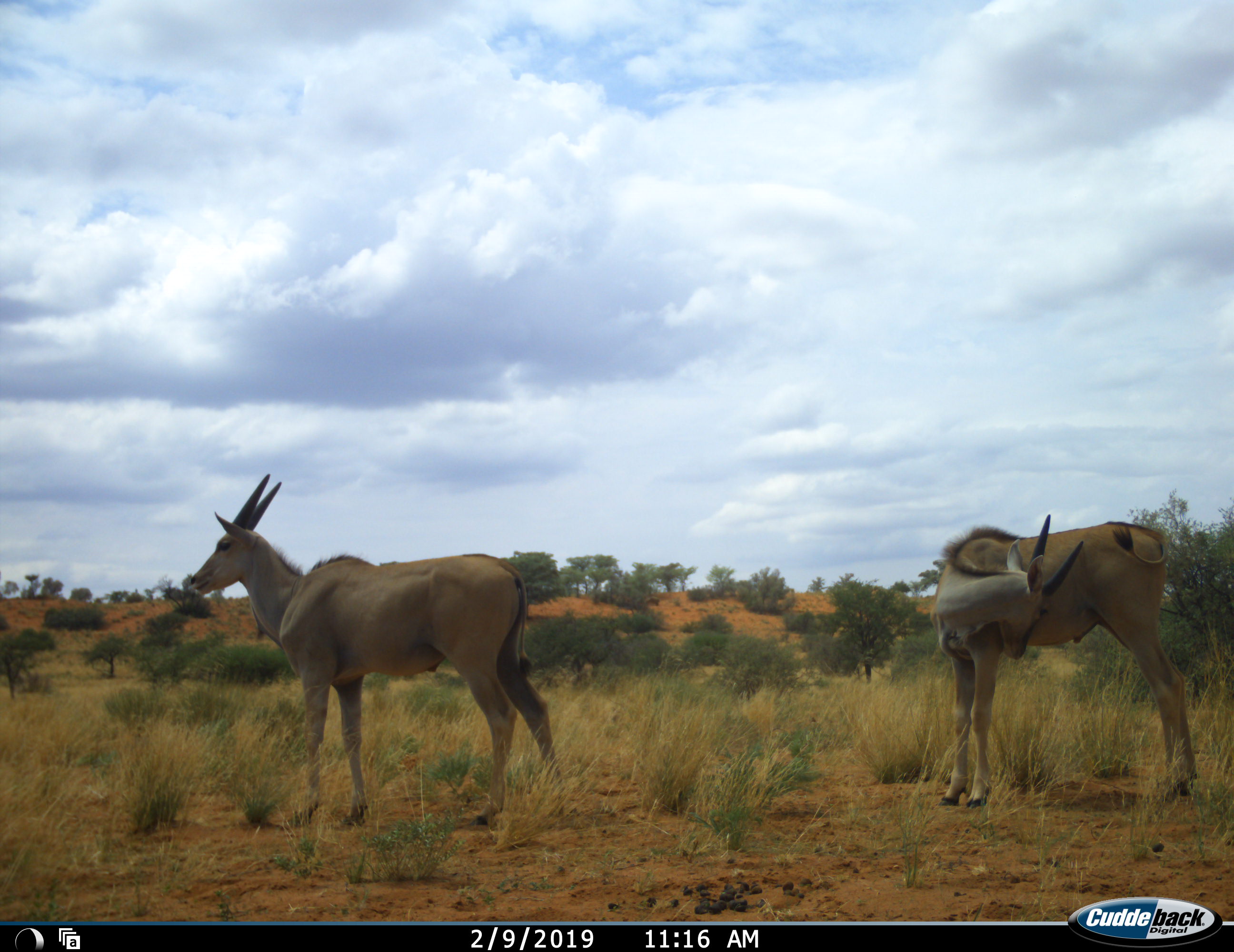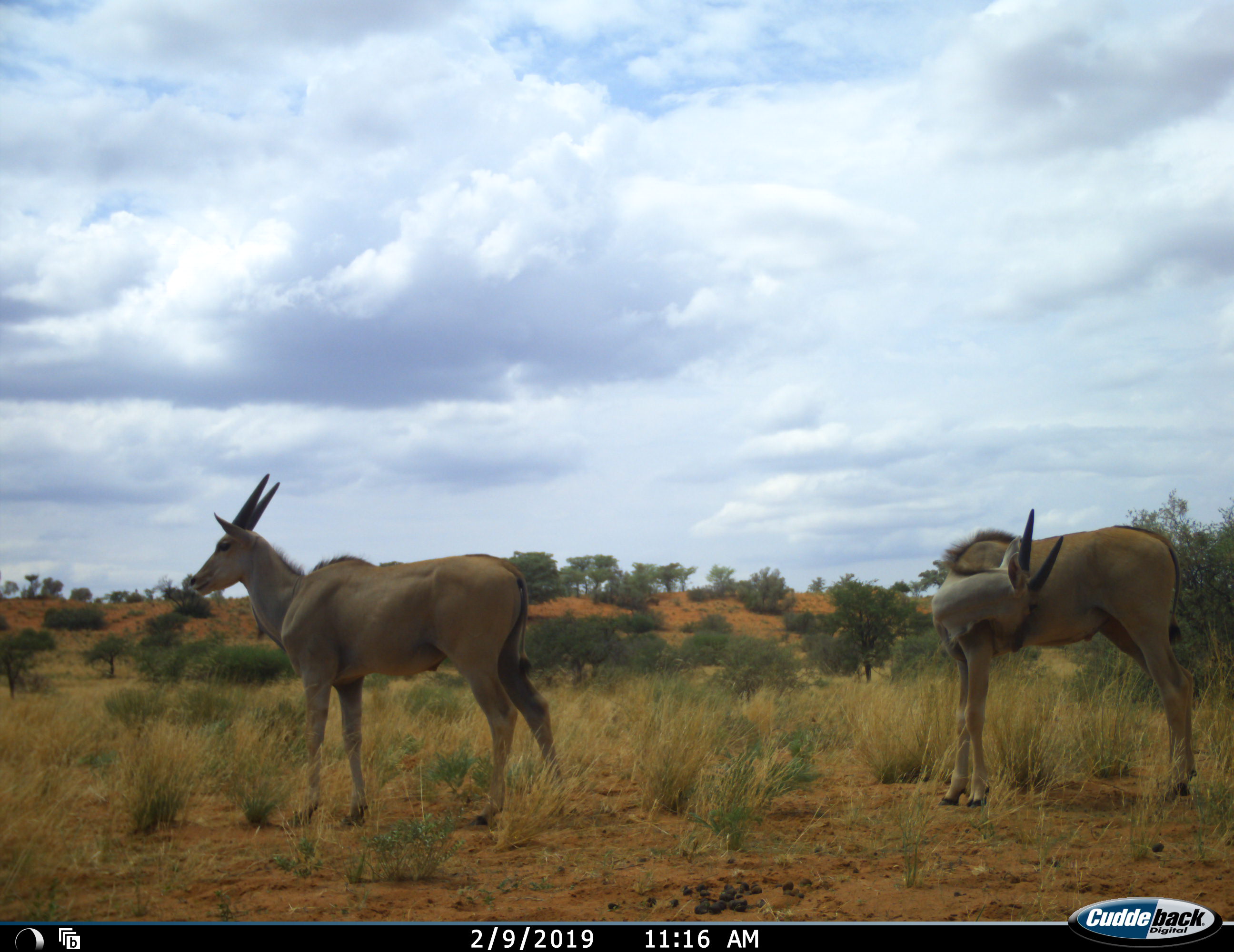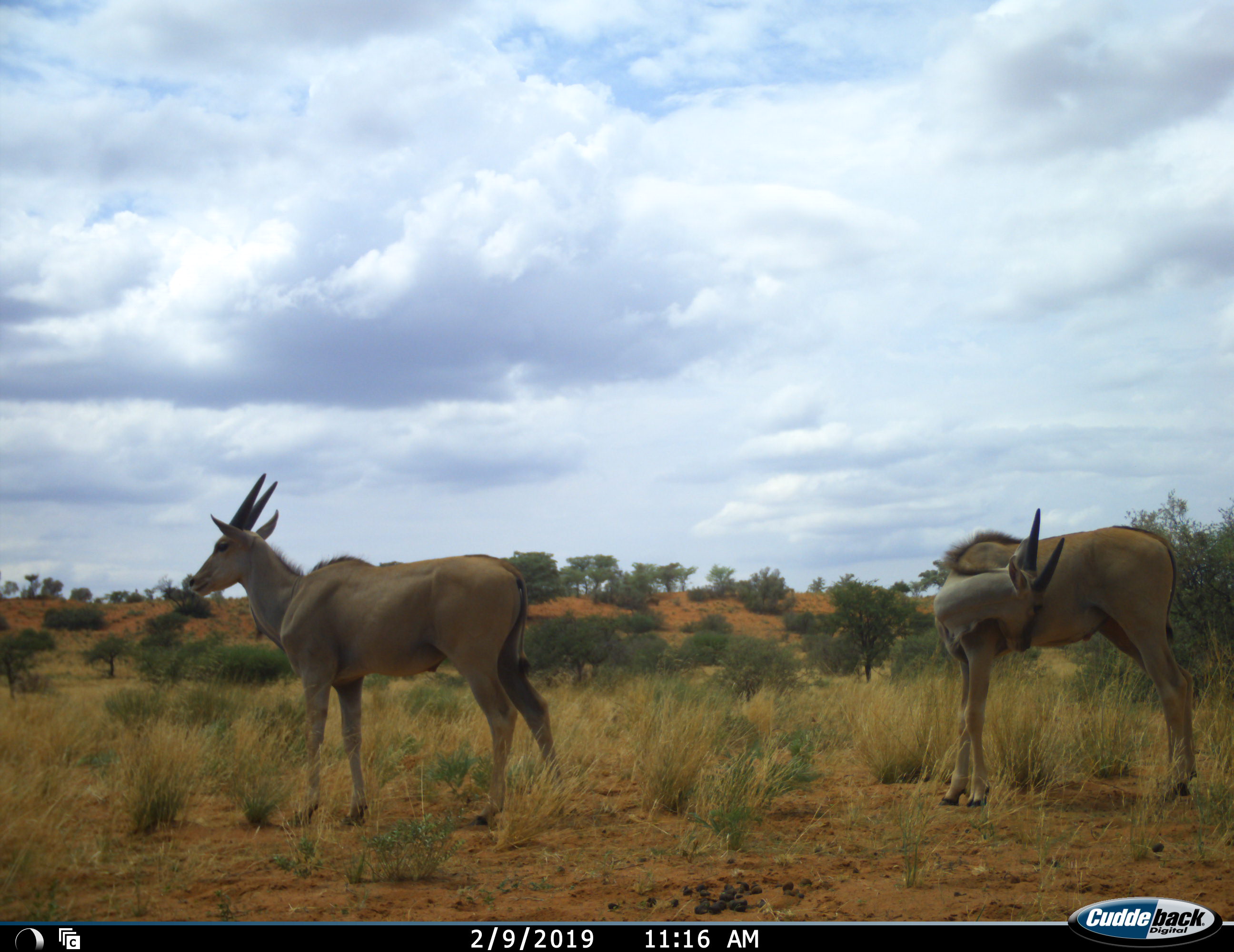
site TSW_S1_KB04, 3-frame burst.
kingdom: Animalia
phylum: Chordata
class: Mammalia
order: Artiodactyla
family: Bovidae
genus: Tragelaphus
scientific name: Tragelaphus oryx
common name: eland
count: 2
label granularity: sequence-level